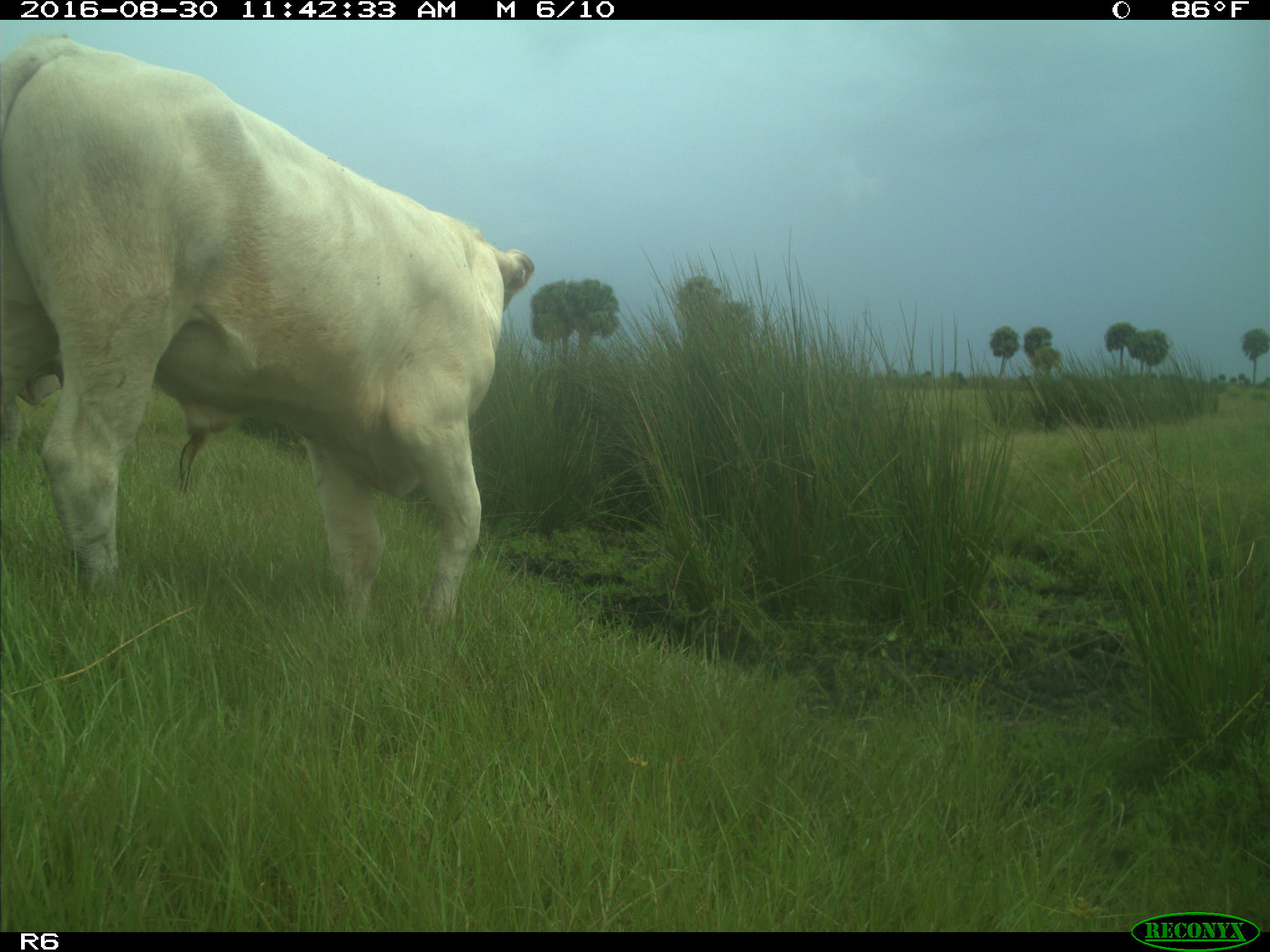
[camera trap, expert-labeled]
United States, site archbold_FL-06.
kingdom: Animalia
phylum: Chordata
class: Mammalia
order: Artiodactyla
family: Bovidae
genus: Bos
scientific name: Bos taurus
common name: domestic cow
Bos taurus (domestic cow).